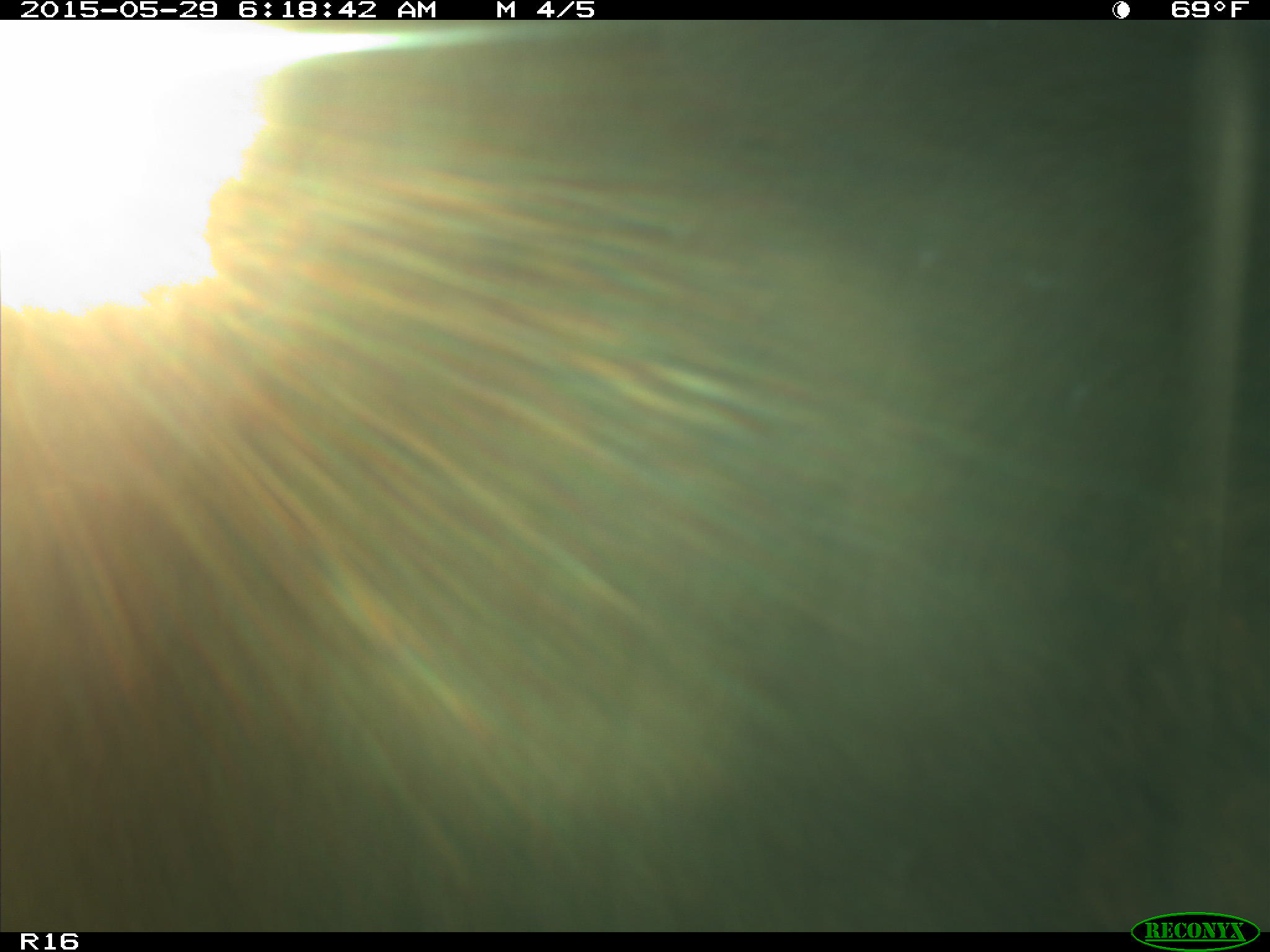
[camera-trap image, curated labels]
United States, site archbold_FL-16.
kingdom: Animalia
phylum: Chordata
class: Mammalia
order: Artiodactyla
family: Bovidae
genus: Bos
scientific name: Bos taurus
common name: domestic cow